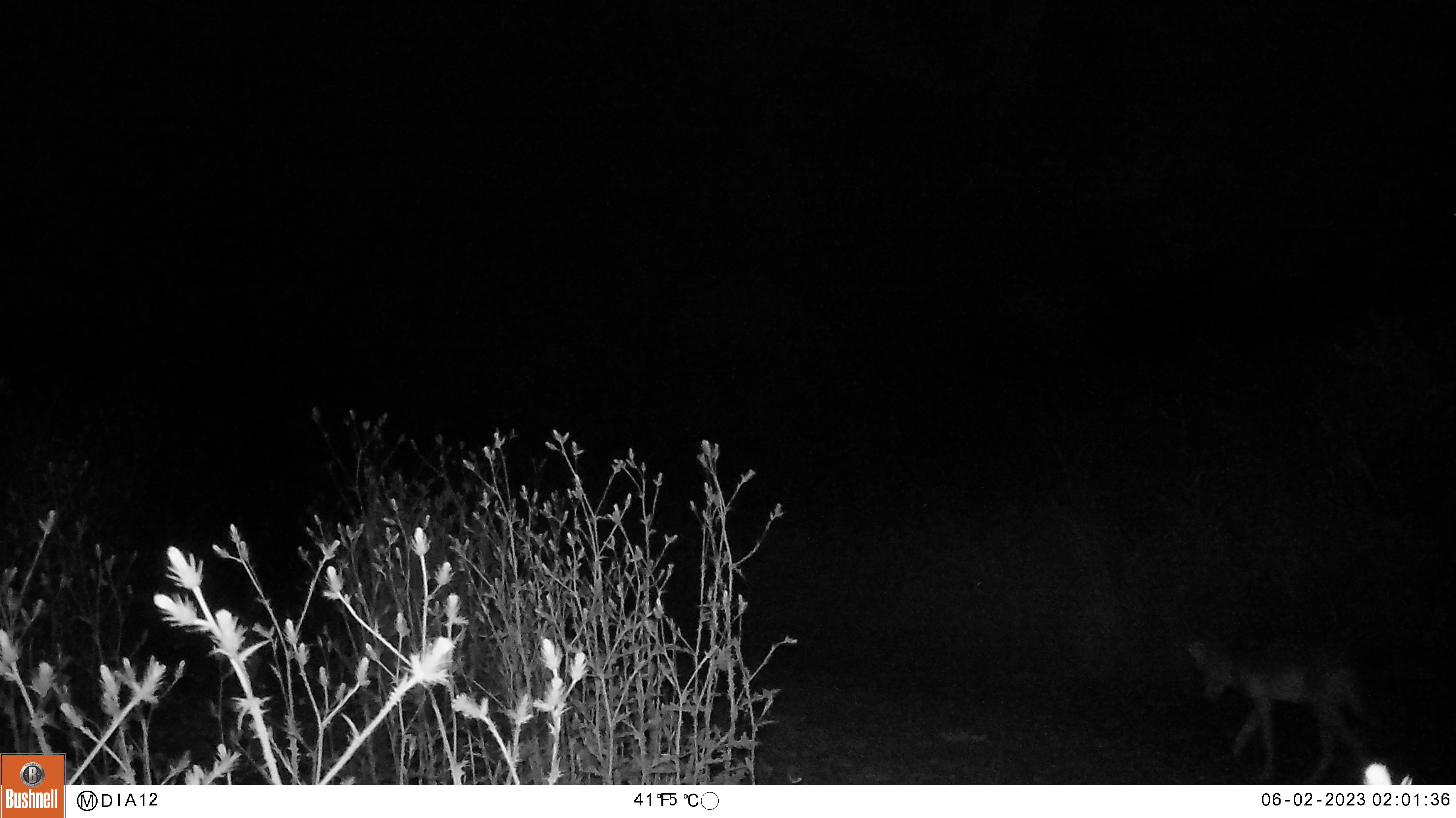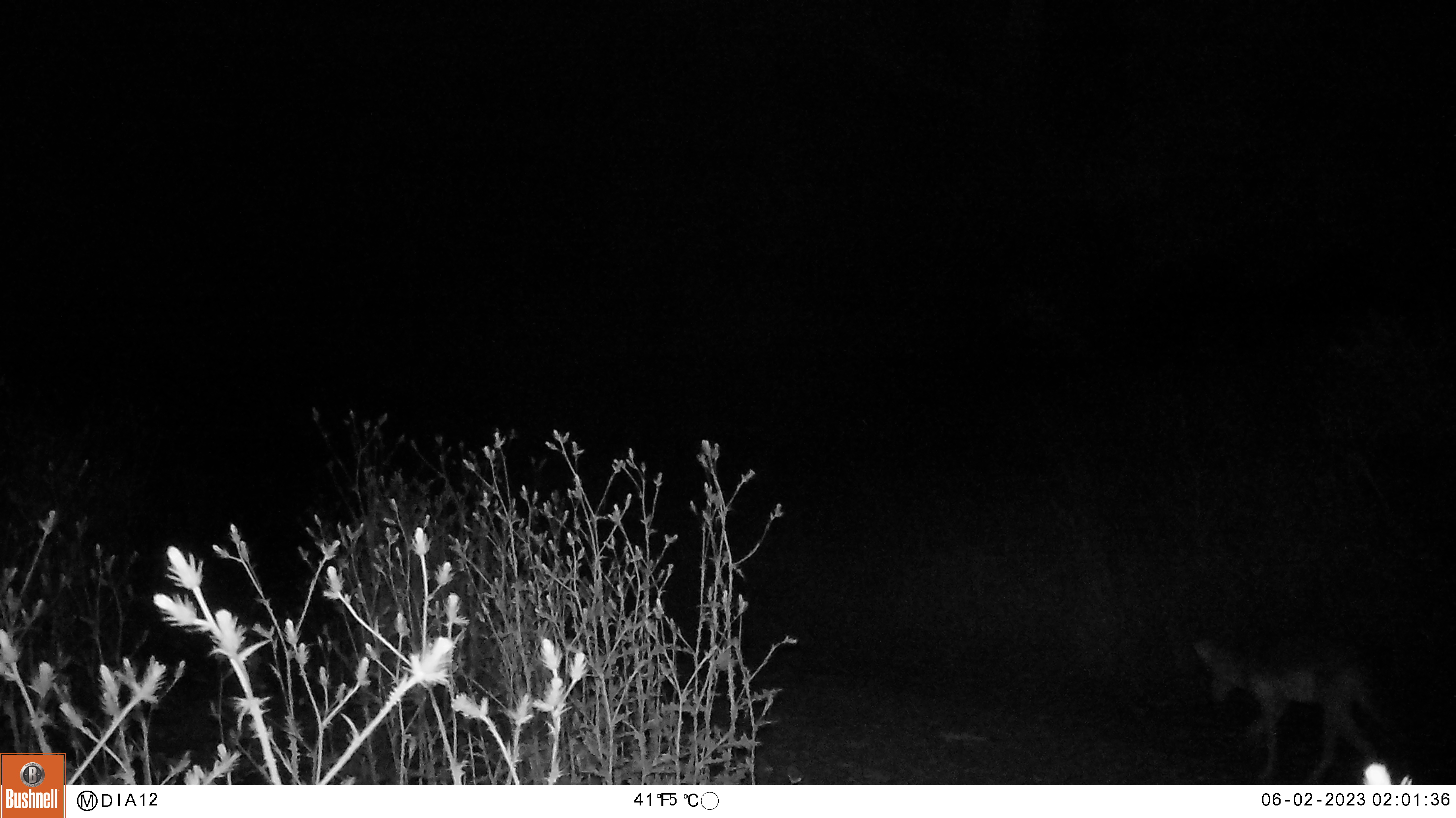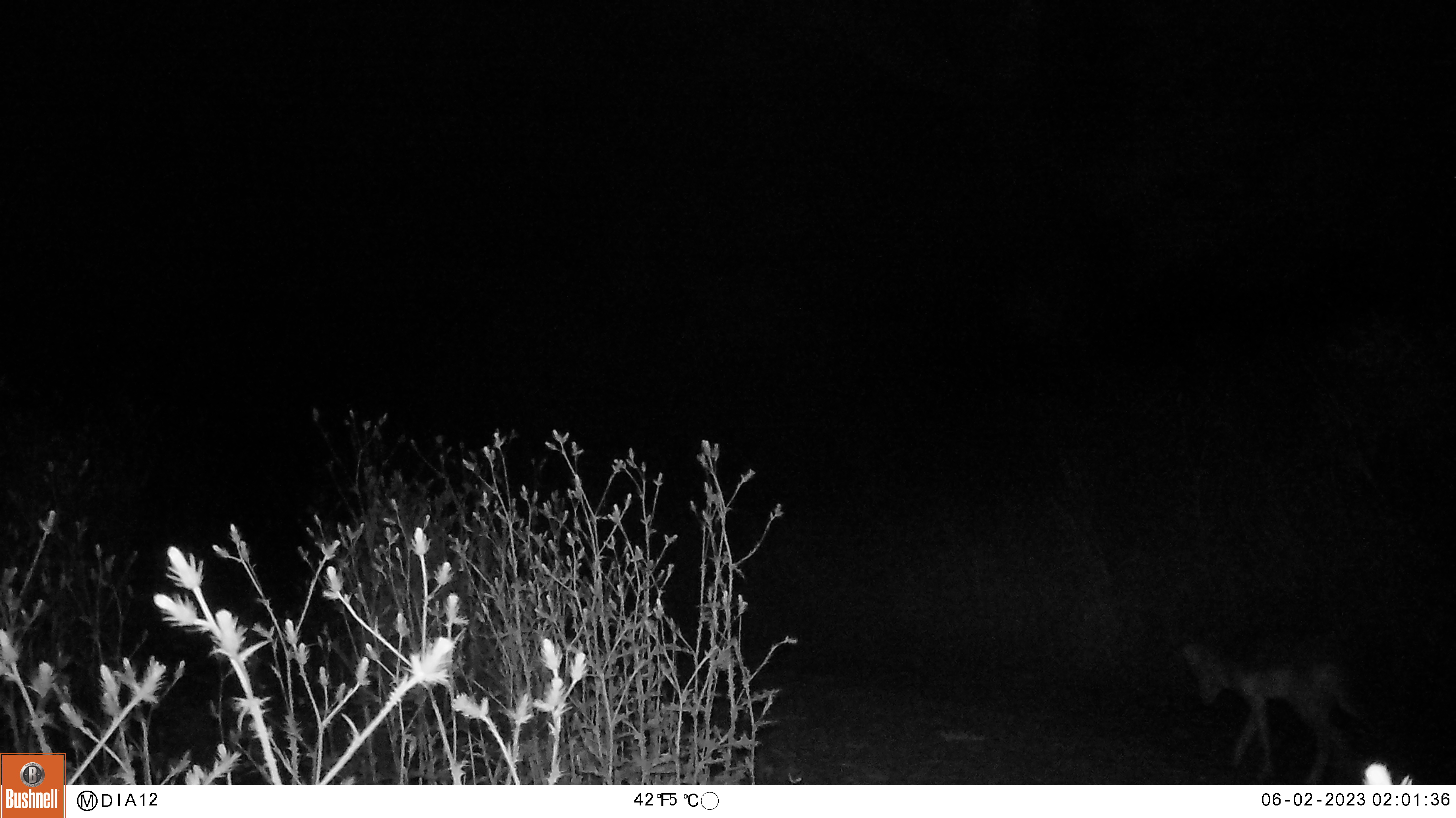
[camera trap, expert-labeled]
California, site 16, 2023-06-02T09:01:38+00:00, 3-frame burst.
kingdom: Animalia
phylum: Chordata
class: Mammalia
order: Carnivora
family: Canidae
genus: Canis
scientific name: Canis latrans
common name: coyote